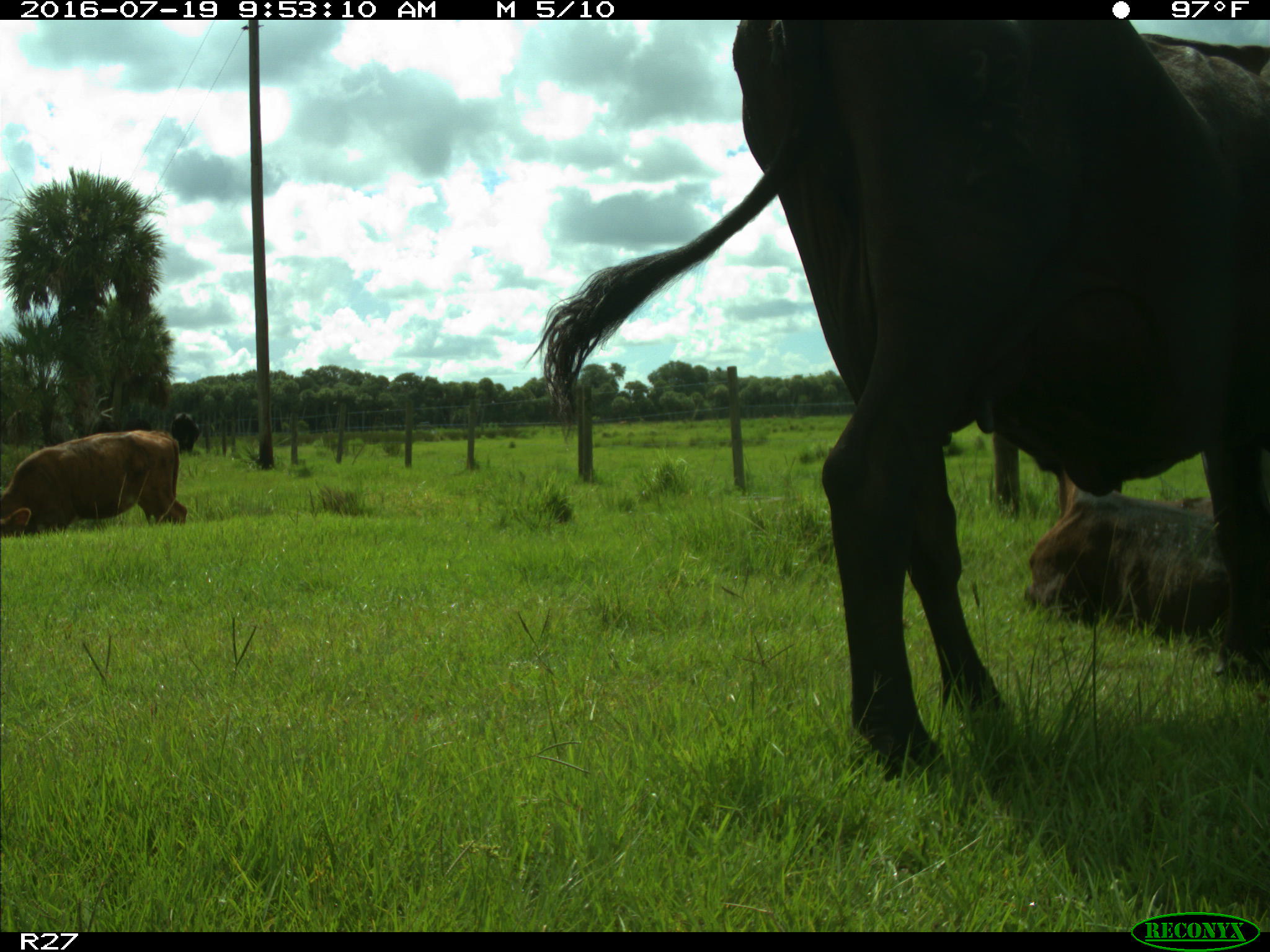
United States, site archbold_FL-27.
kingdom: Animalia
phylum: Chordata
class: Mammalia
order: Artiodactyla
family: Bovidae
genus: Bos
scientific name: Bos taurus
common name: domestic cow